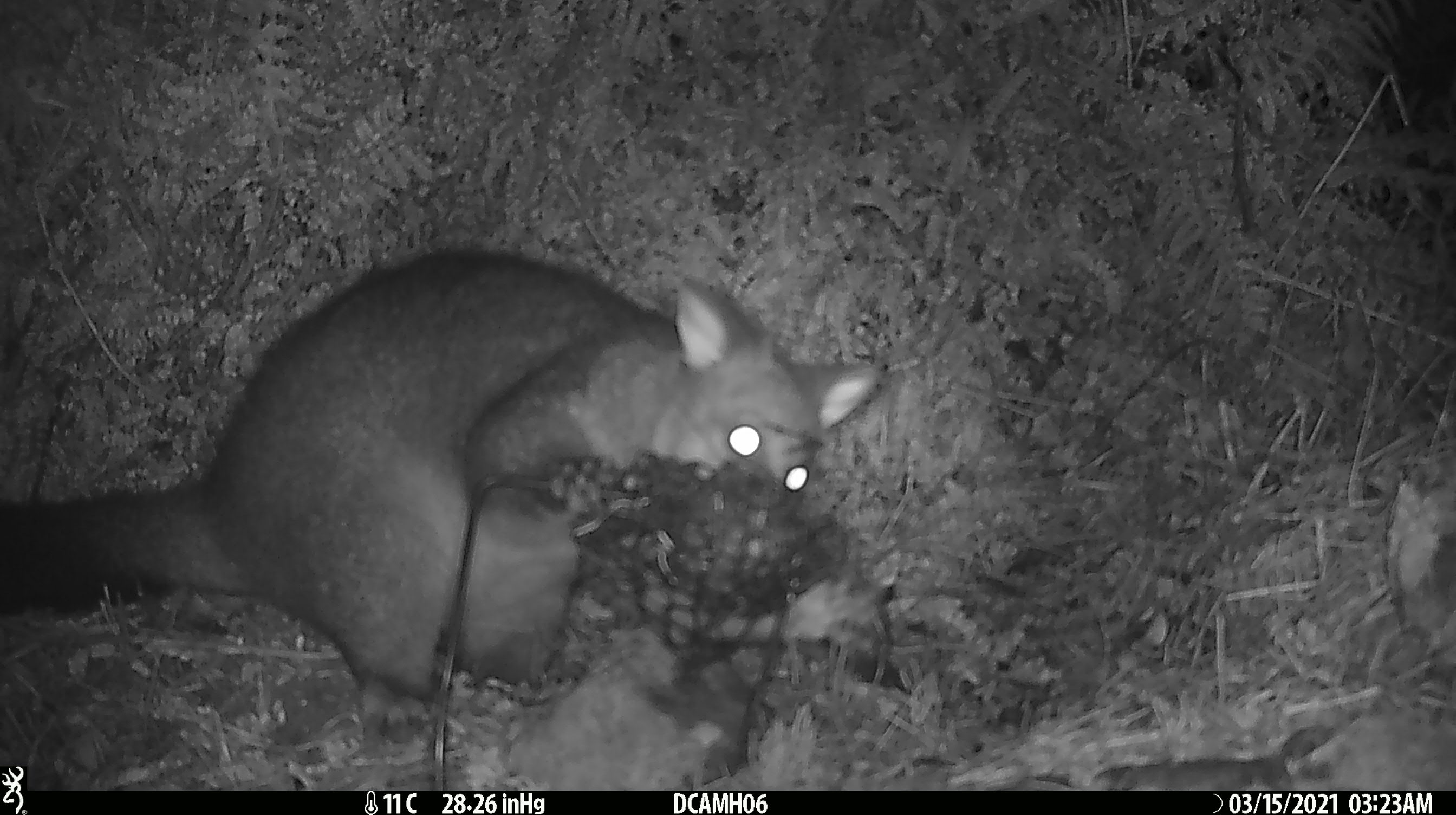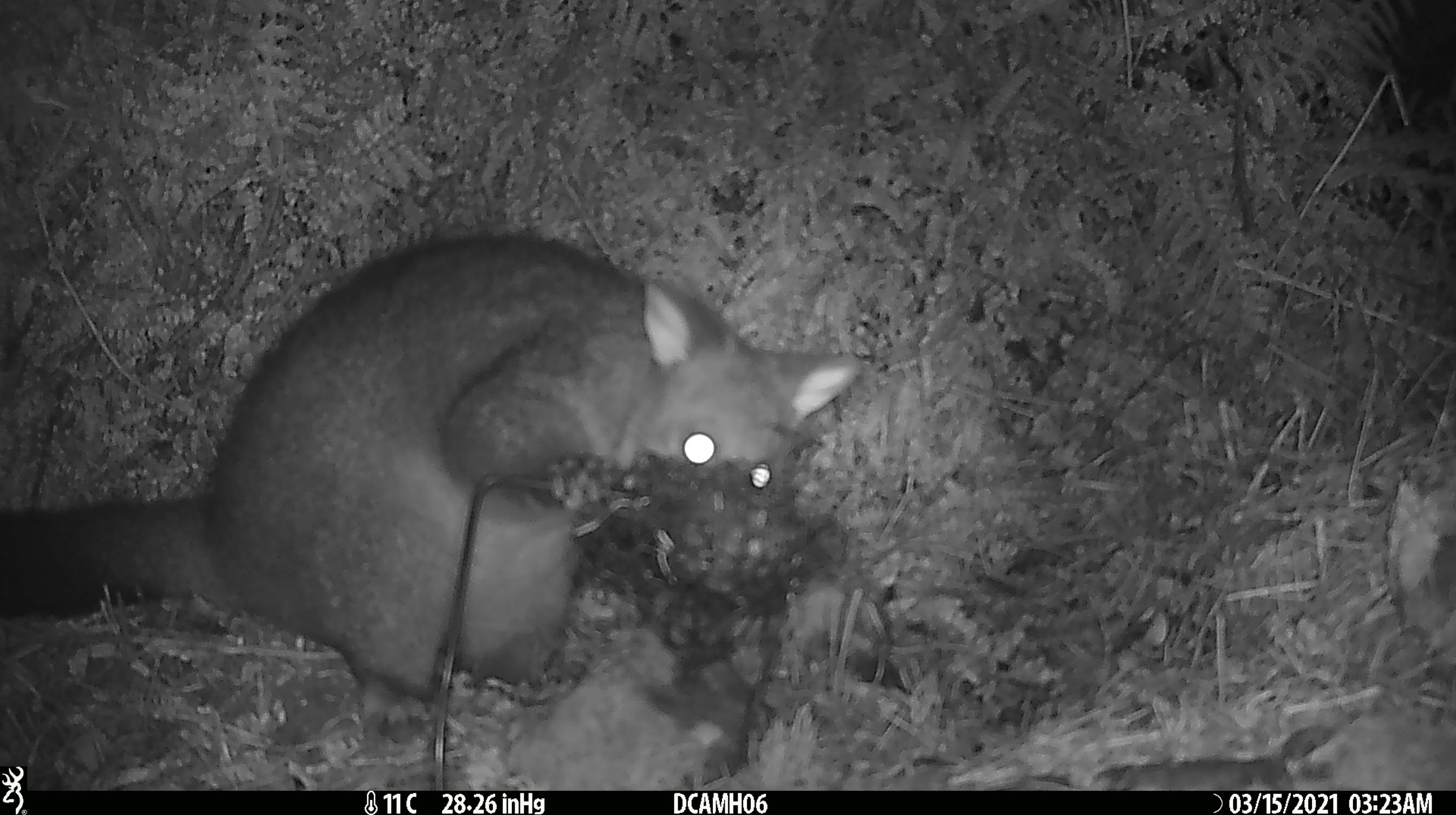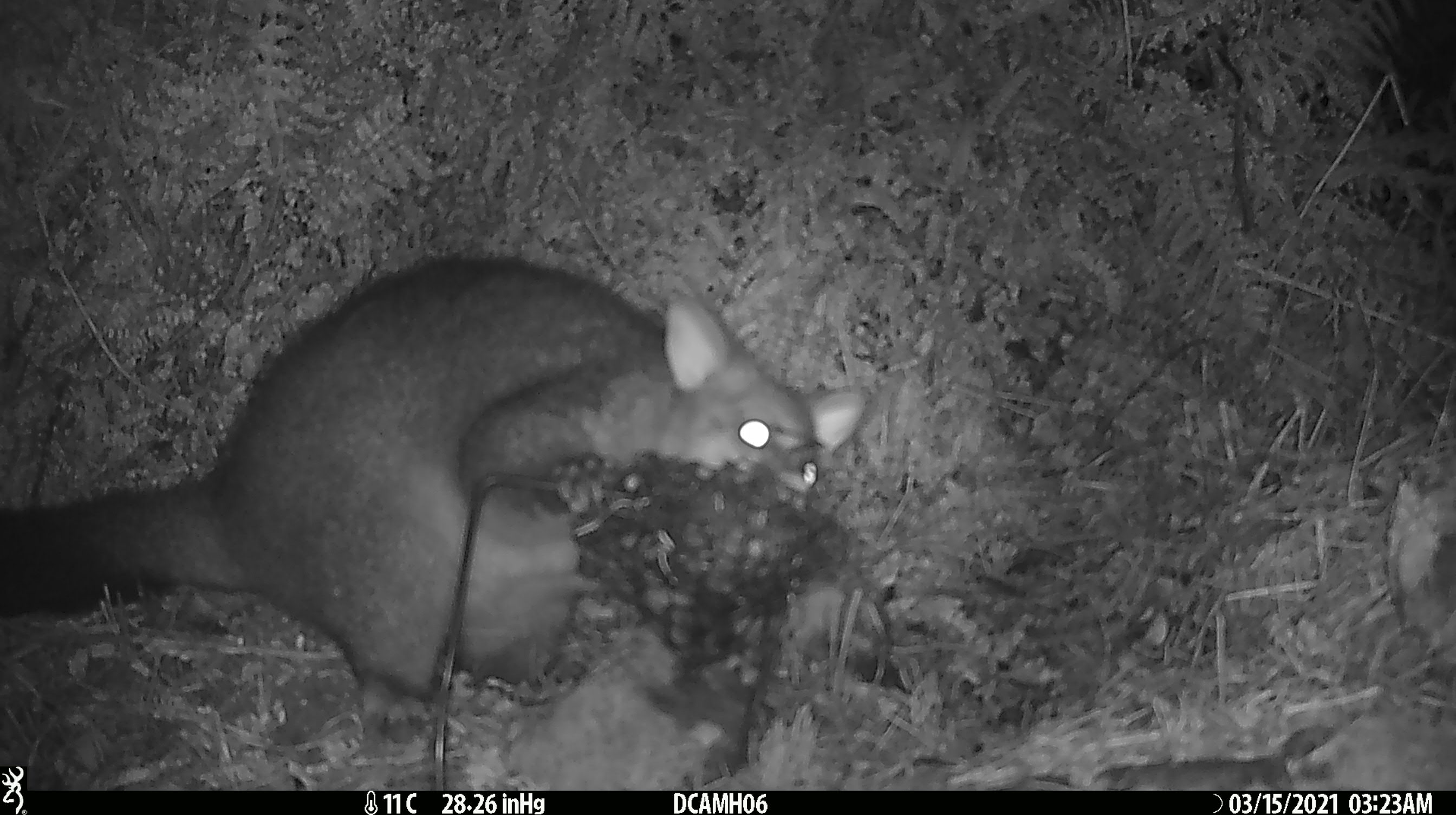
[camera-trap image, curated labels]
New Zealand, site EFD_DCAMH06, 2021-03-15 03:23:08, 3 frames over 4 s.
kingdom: Animalia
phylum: Chordata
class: Mammalia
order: Diprotodontia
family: Phalangeridae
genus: Trichosurus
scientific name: Trichosurus vulpecula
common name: common brushtail possum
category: possum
Possum (common brushtail possum) (Trichosurus vulpecula).